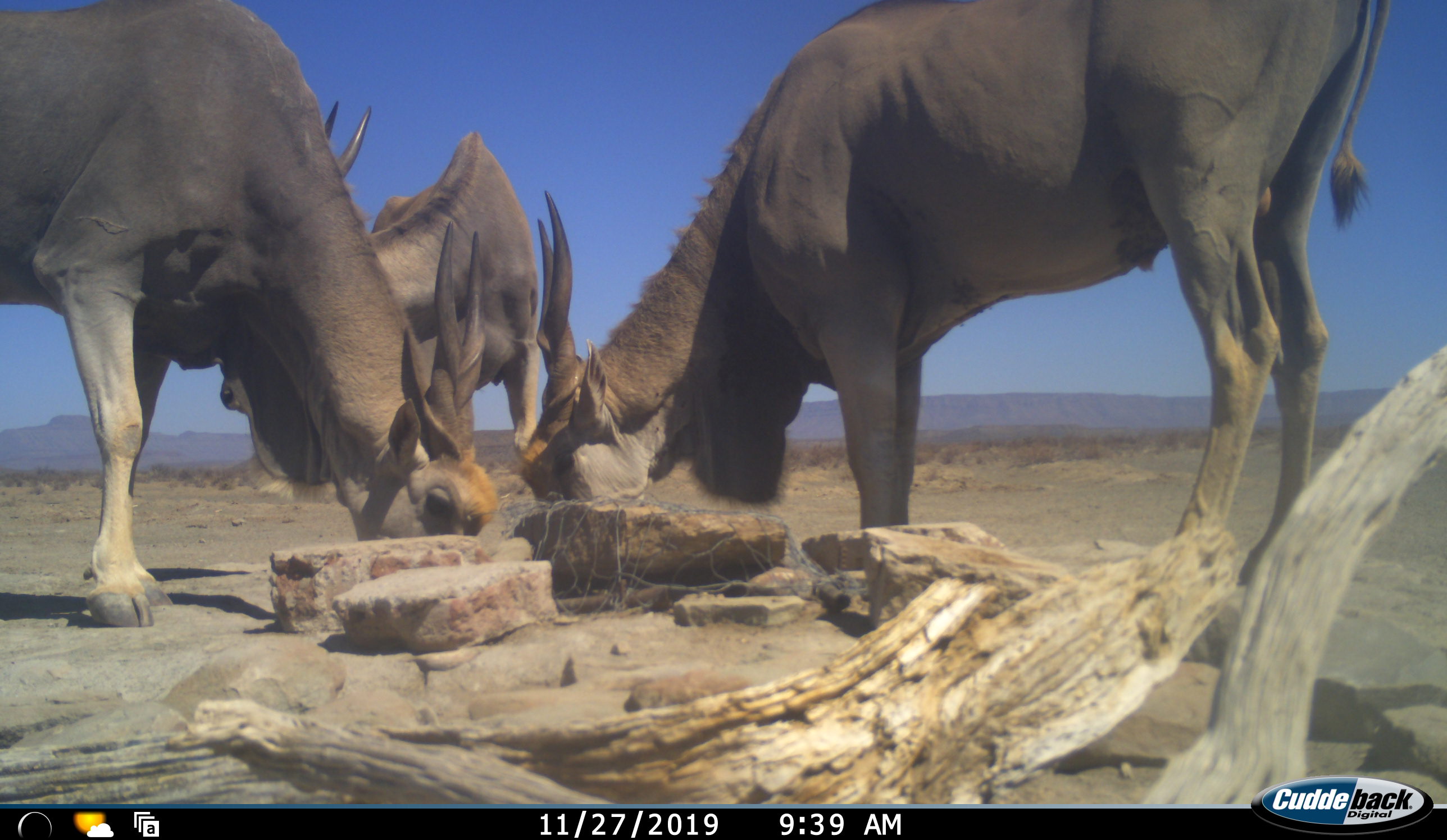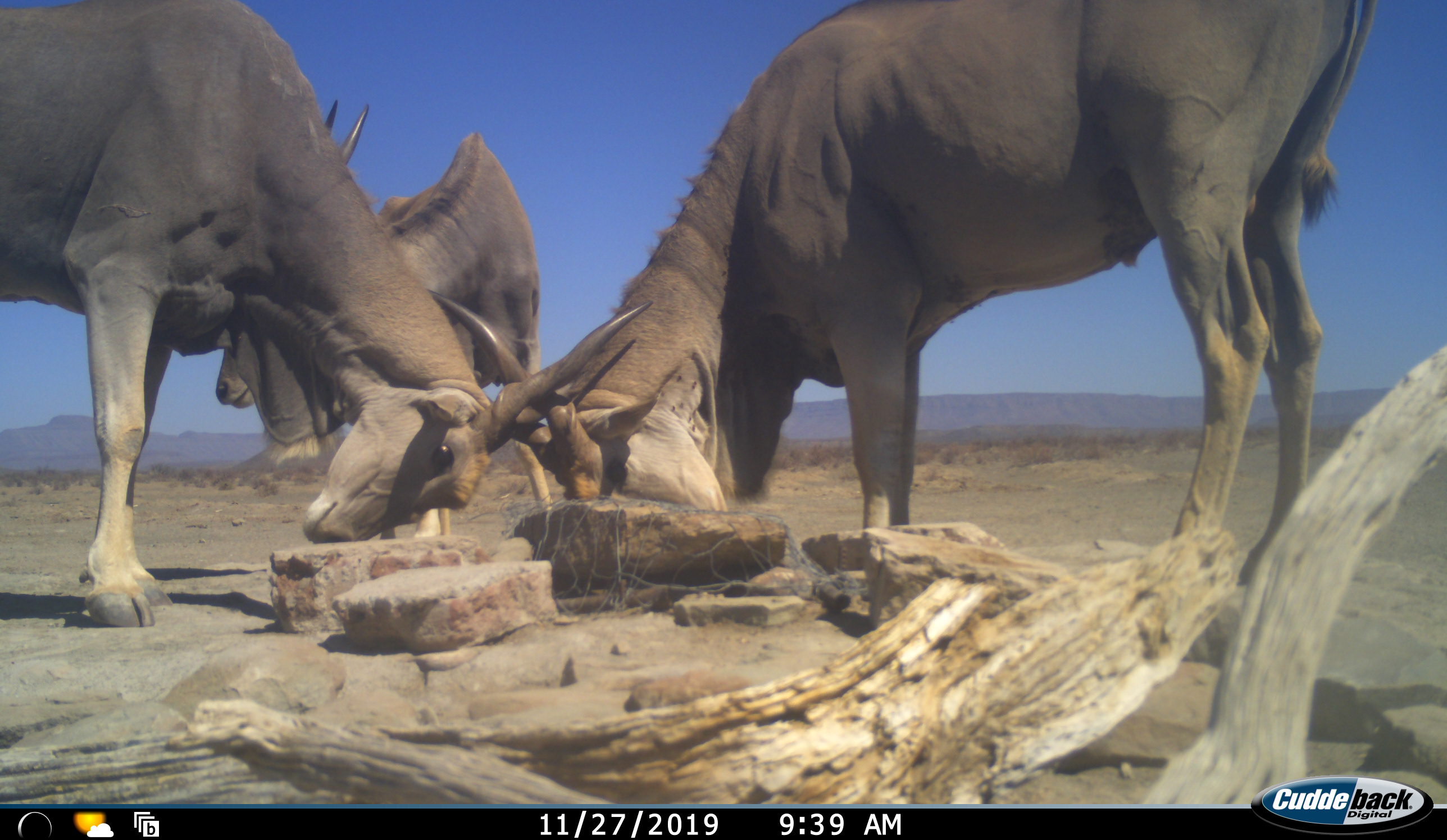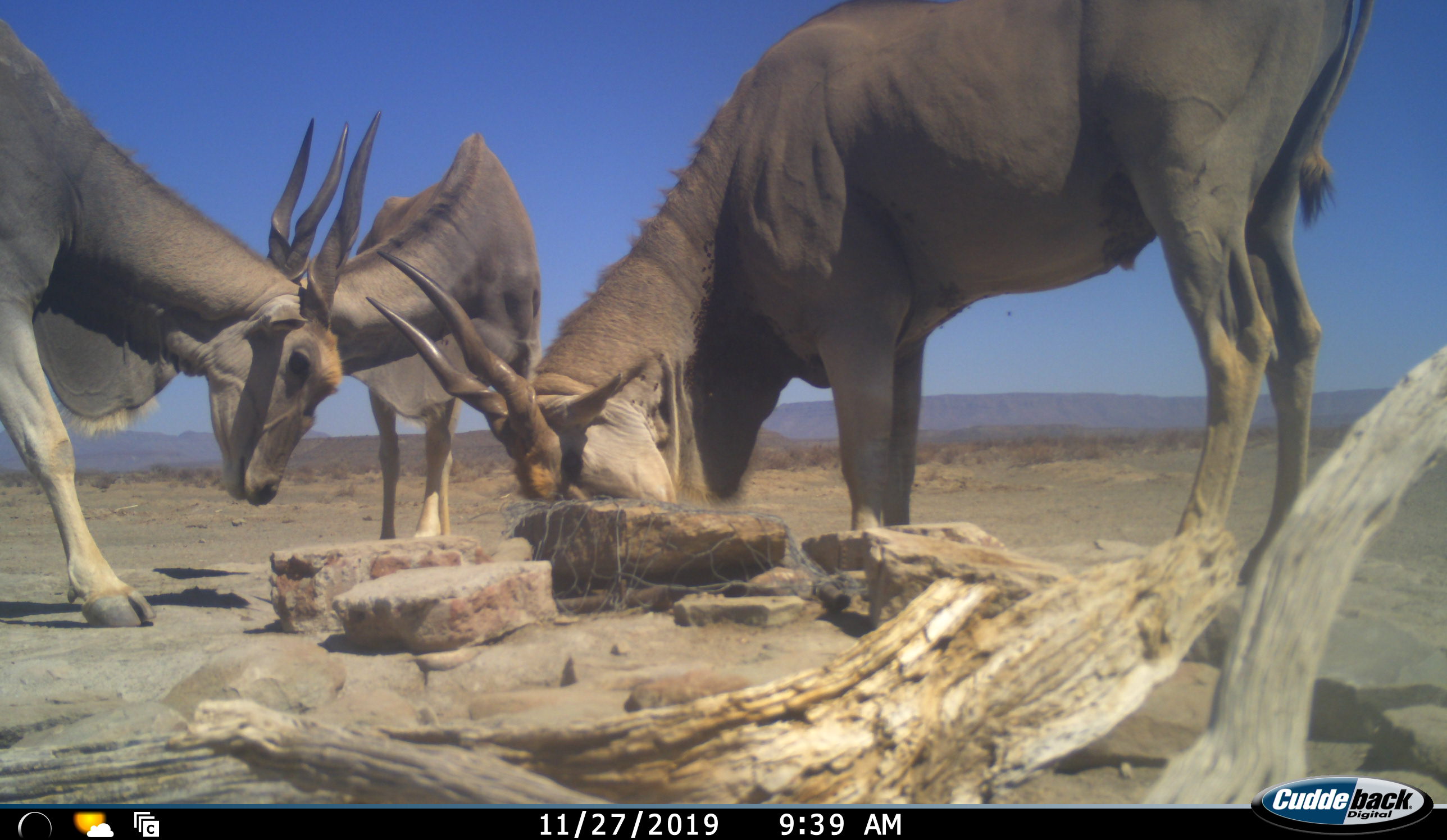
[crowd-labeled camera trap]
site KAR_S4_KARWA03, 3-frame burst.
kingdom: Animalia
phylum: Chordata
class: Mammalia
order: Artiodactyla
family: Bovidae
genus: Tragelaphus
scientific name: Tragelaphus oryx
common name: eland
Eland (Tragelaphus oryx), count 3. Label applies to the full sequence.